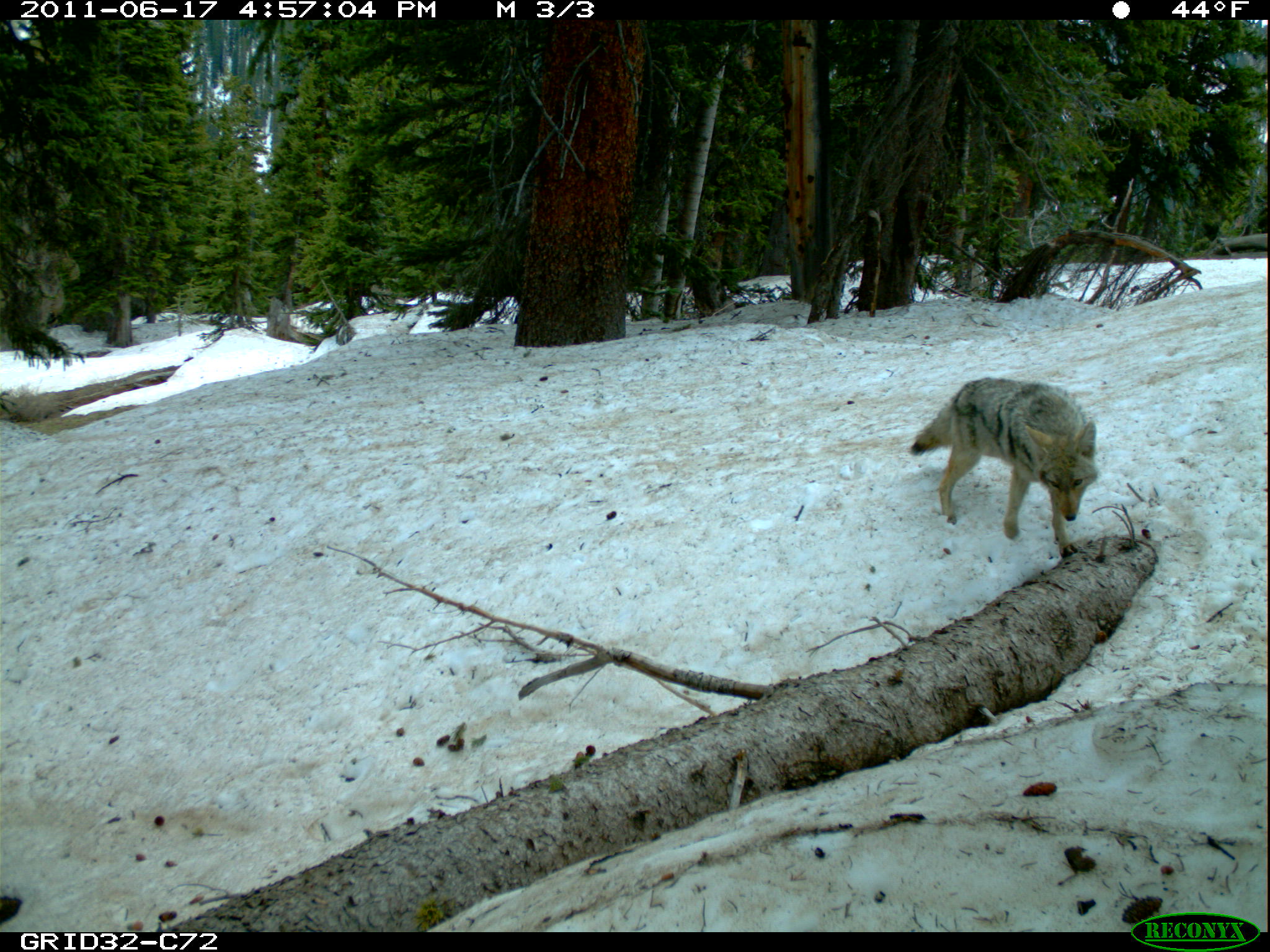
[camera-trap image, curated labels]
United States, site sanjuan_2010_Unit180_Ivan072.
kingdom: Animalia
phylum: Chordata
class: Mammalia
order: Carnivora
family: Canidae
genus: Canis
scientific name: Canis latrans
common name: coyote